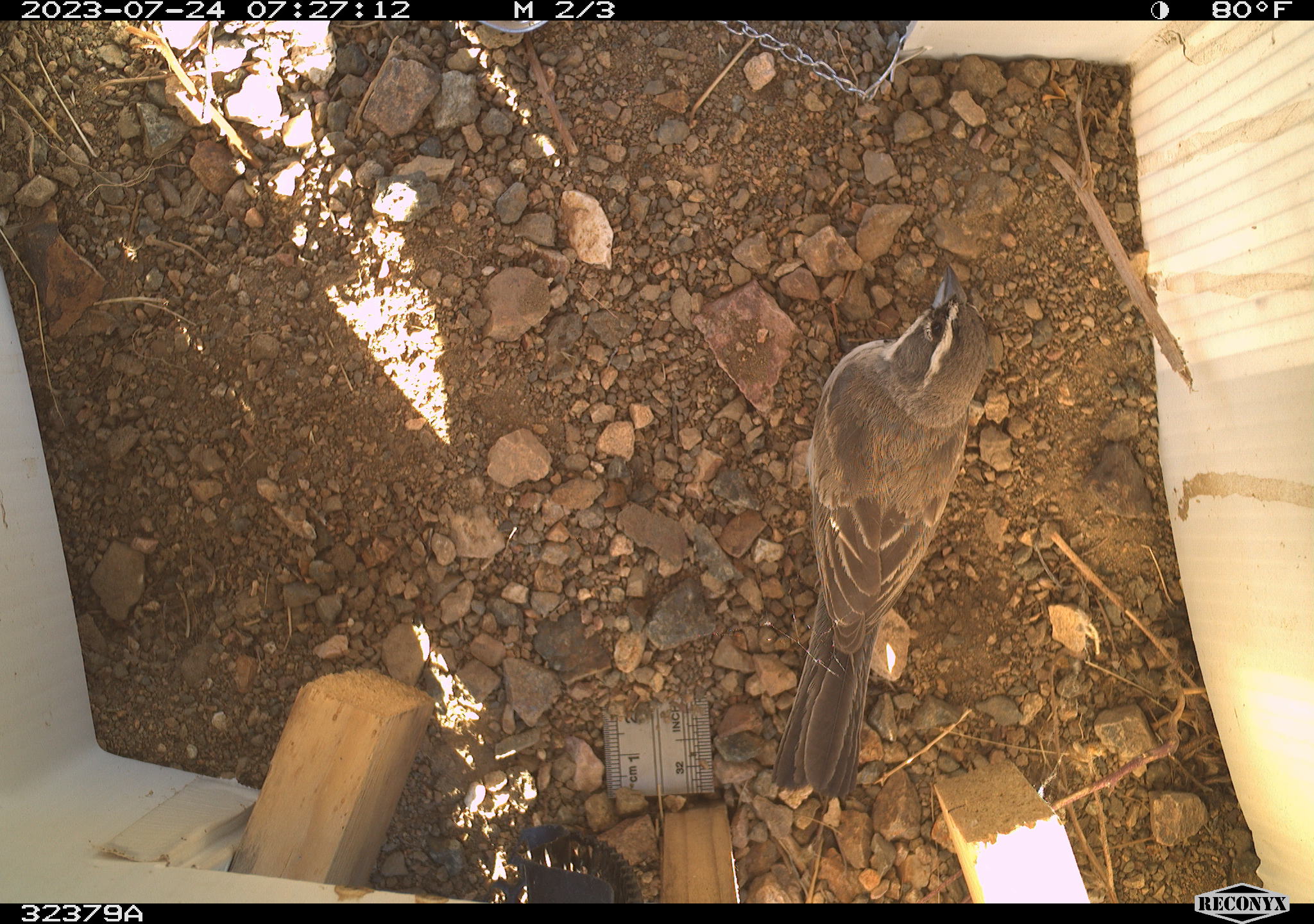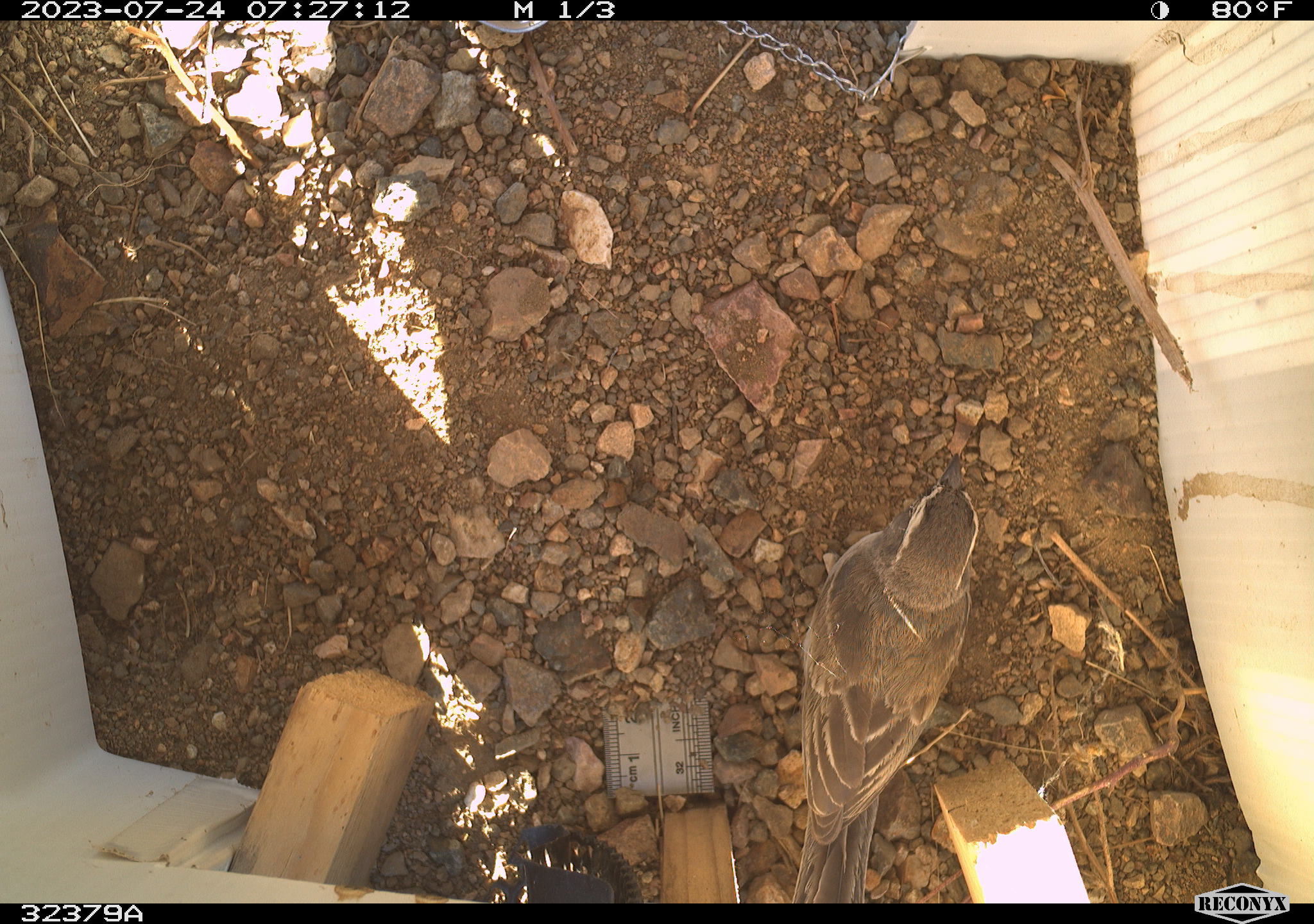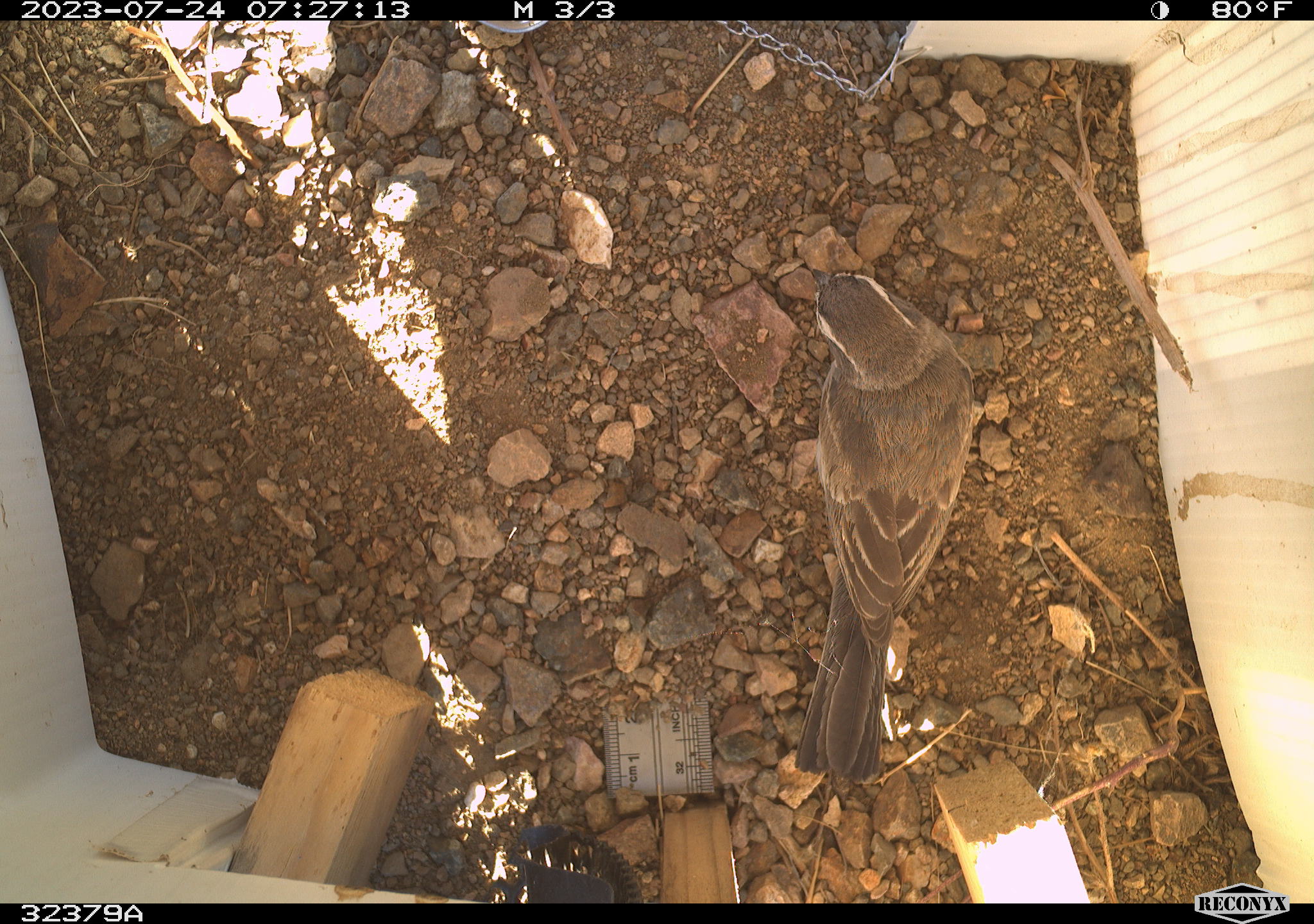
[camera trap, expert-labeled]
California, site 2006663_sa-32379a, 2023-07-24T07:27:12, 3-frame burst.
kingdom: Animalia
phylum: Chordata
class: Aves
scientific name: Aves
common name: bird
Bird (Aves).